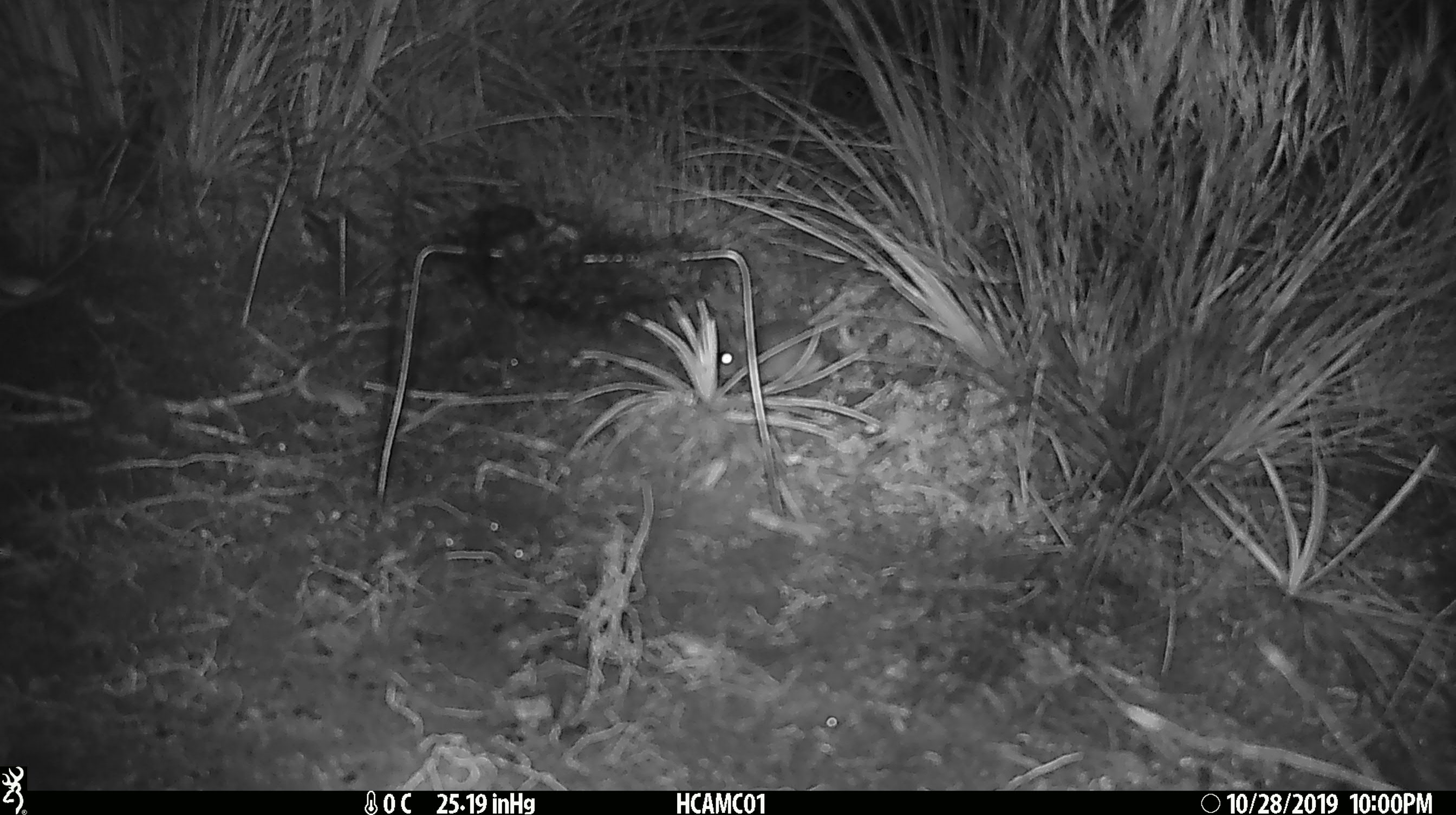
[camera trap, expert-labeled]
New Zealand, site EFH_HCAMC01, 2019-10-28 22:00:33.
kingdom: Animalia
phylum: Chordata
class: Mammalia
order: Rodentia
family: Muridae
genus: Mus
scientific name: Mus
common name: mouse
Mouse (Mus).